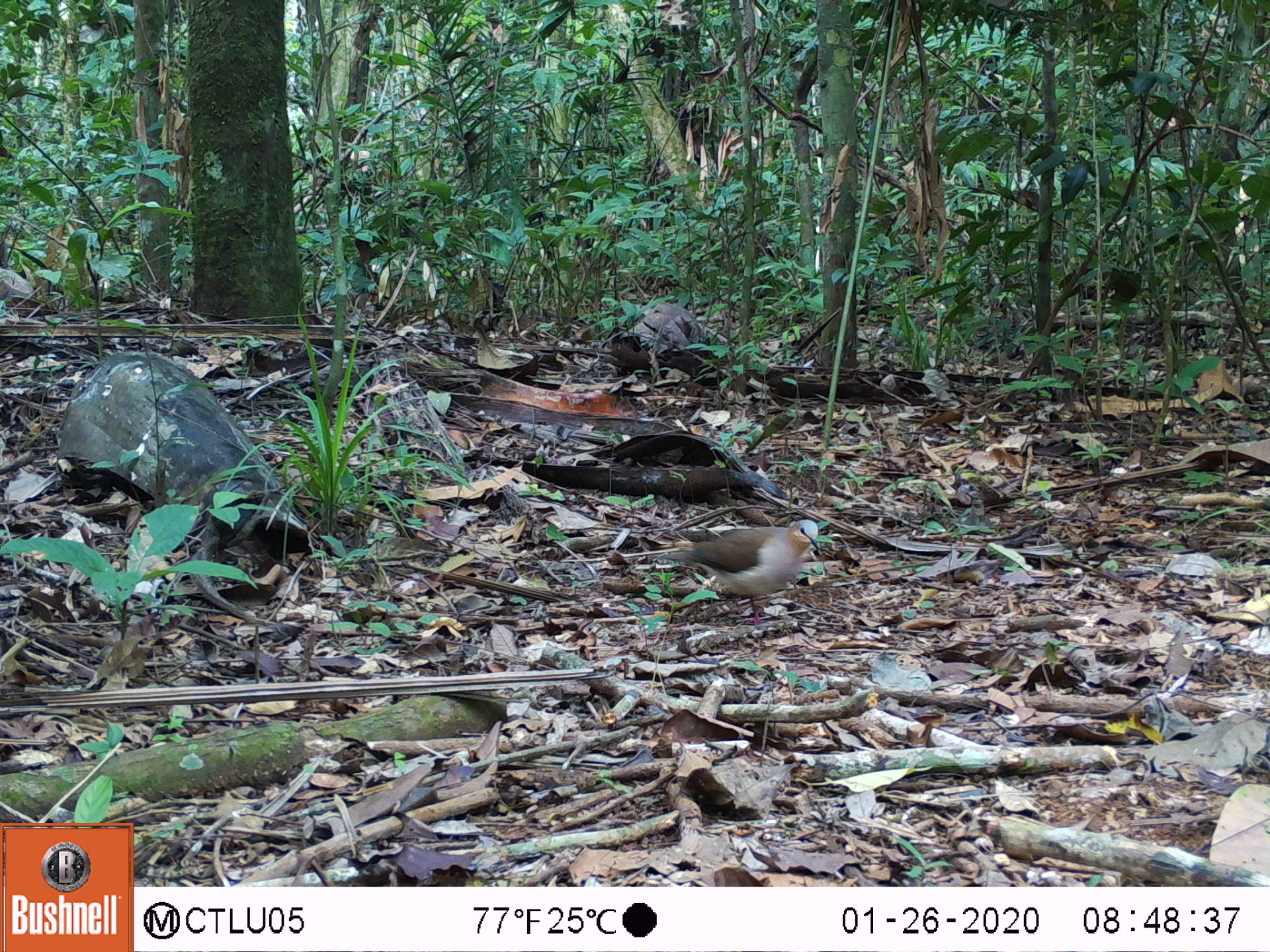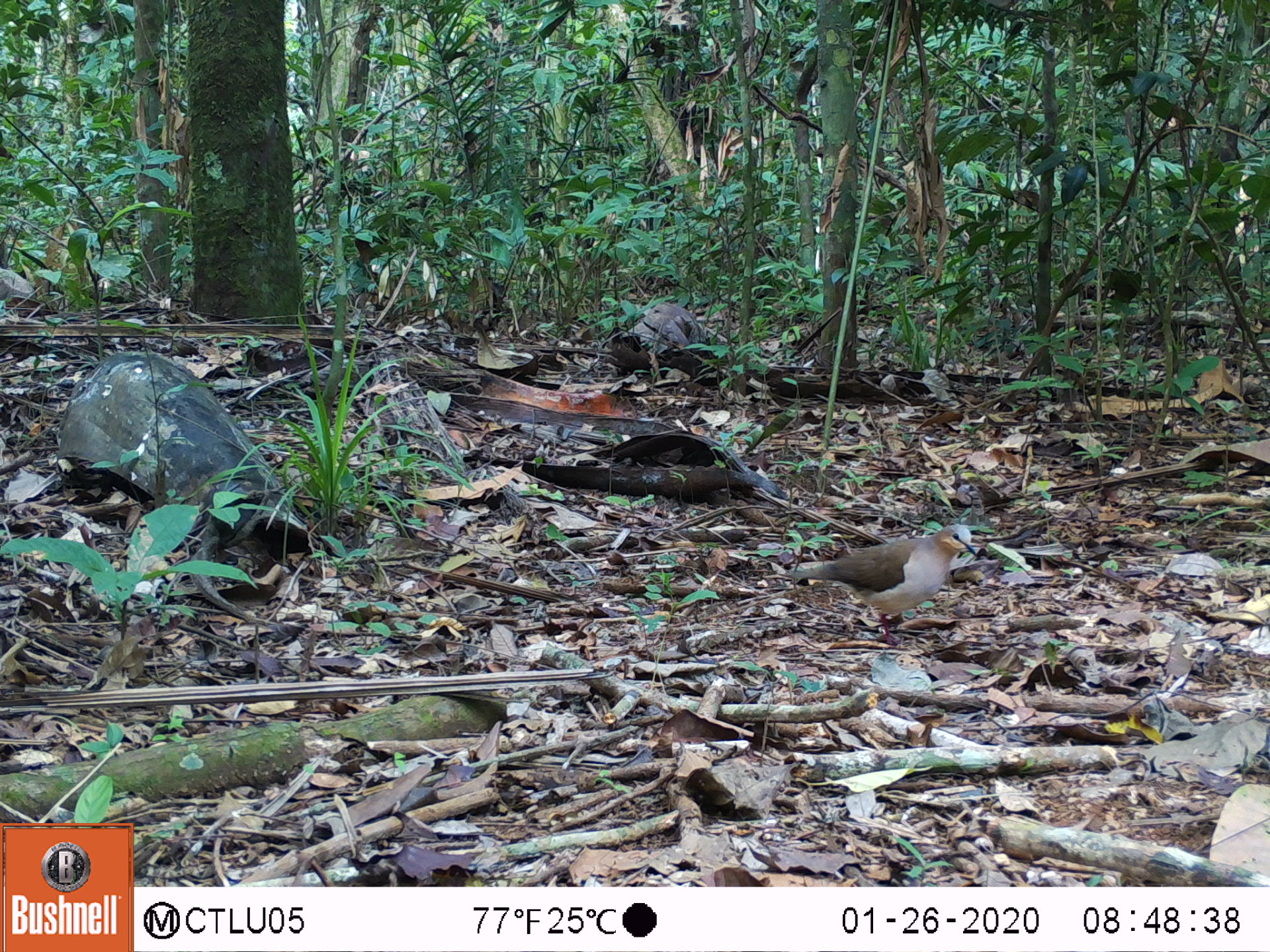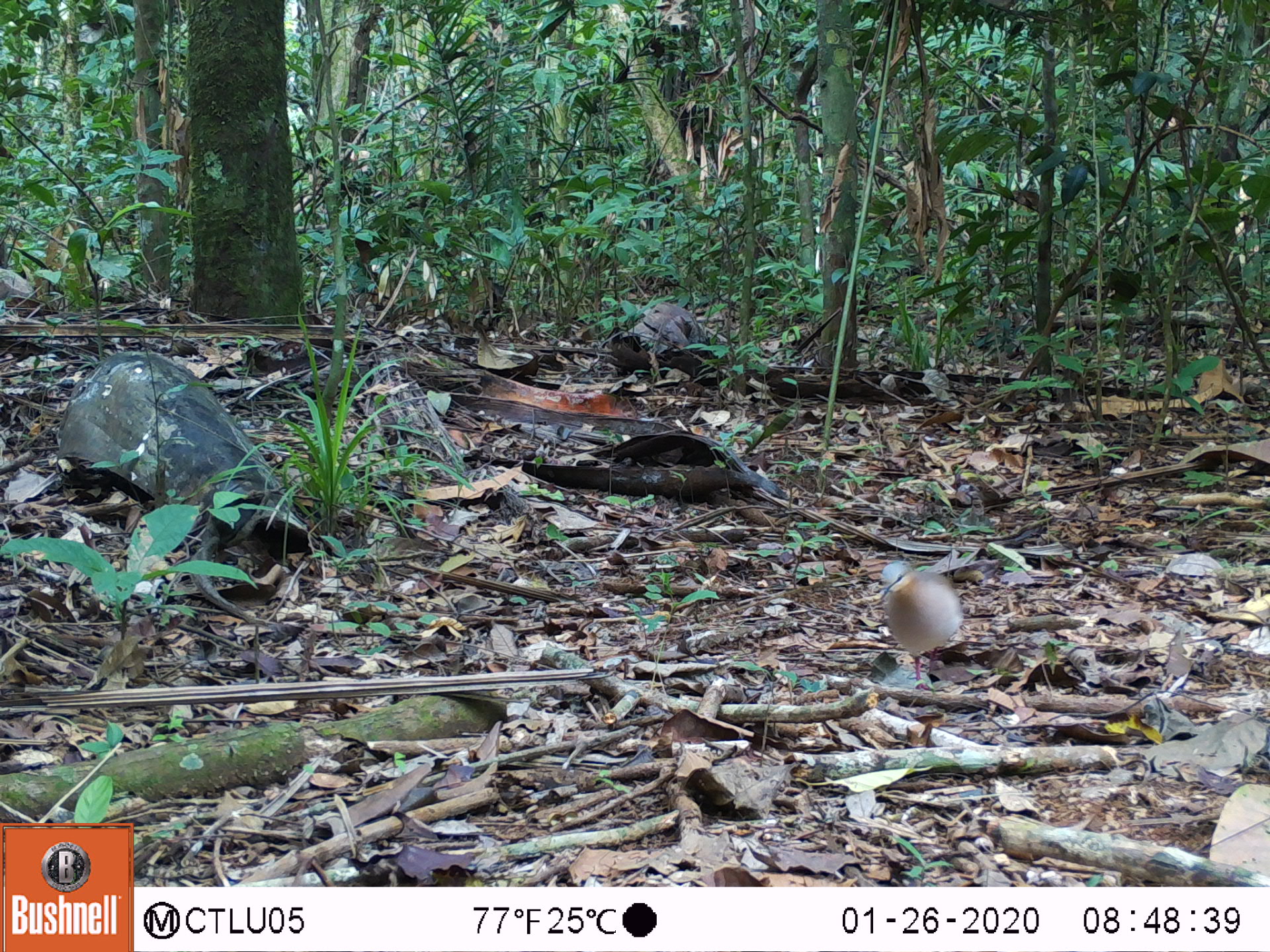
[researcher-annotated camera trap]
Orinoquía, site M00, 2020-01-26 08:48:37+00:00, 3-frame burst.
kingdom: Animalia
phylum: Chordata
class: Aves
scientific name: Aves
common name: bird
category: unknown bird